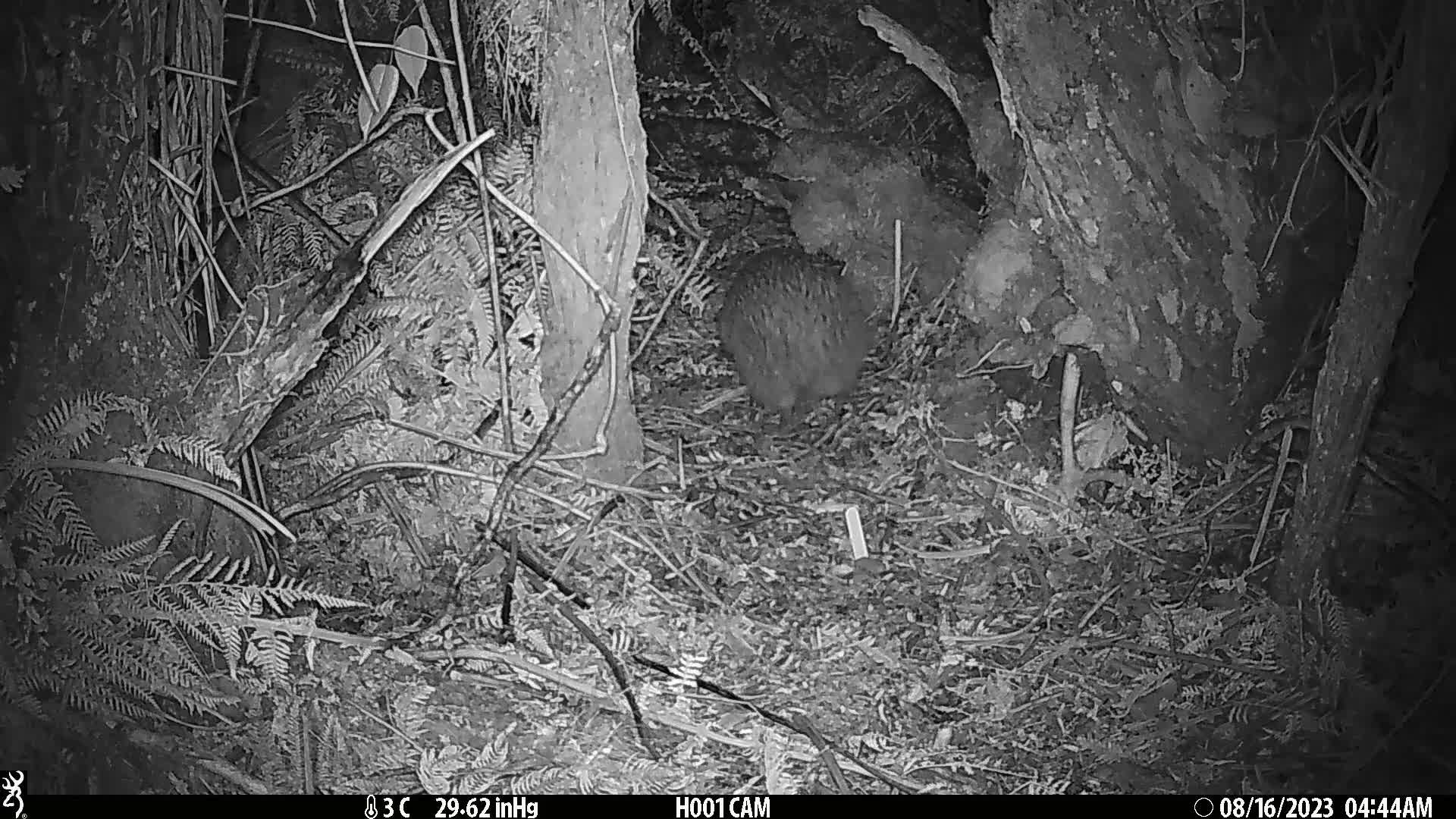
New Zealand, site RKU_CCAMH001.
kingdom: Animalia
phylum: Chordata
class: Aves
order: Apterygiformes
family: Apterygidae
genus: Apteryx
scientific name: Apteryx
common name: kiwi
Kiwi (Apteryx).